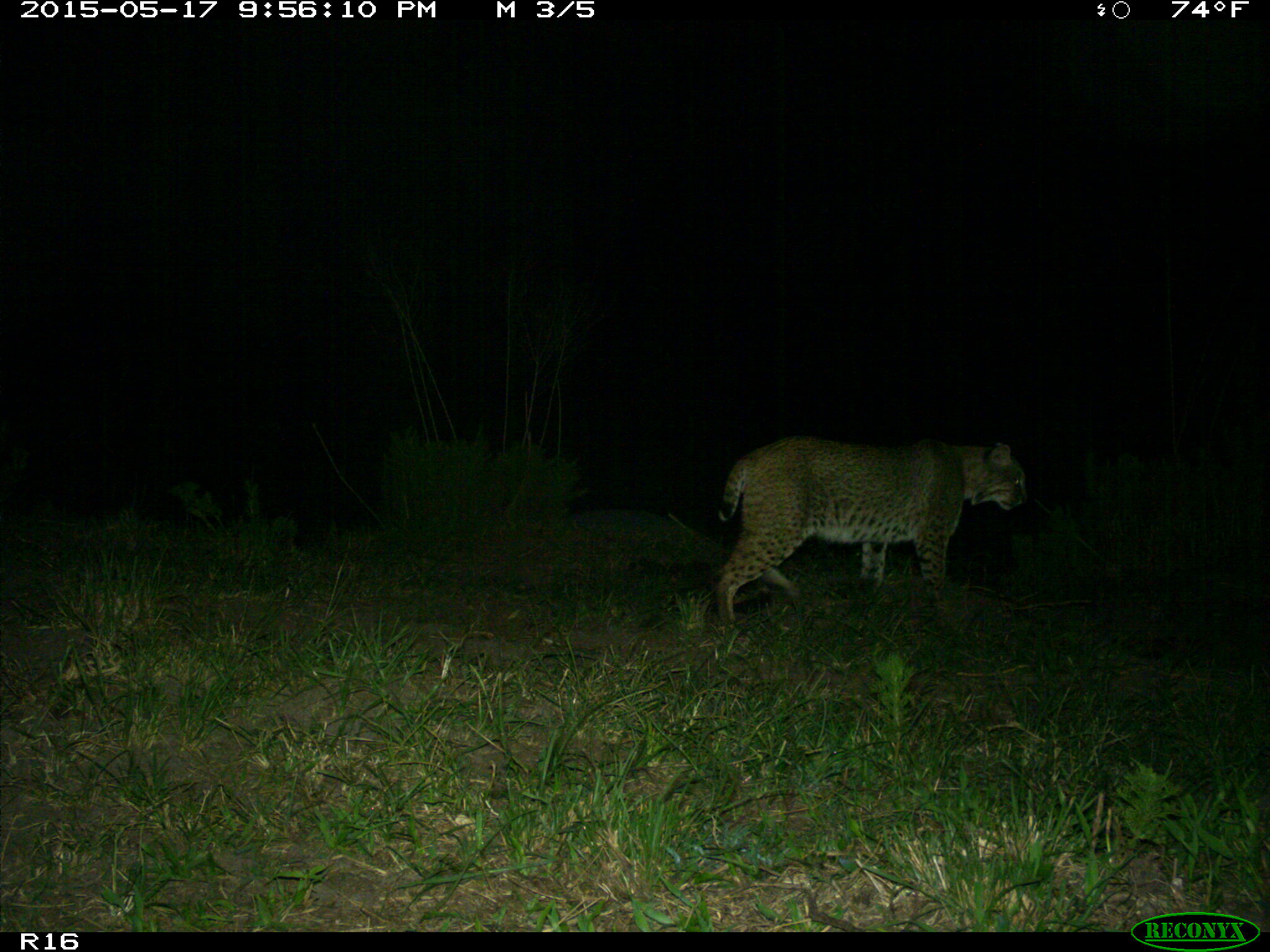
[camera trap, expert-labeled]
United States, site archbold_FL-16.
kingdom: Animalia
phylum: Chordata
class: Mammalia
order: Carnivora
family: Felidae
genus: Lynx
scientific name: Lynx rufus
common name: bobcat